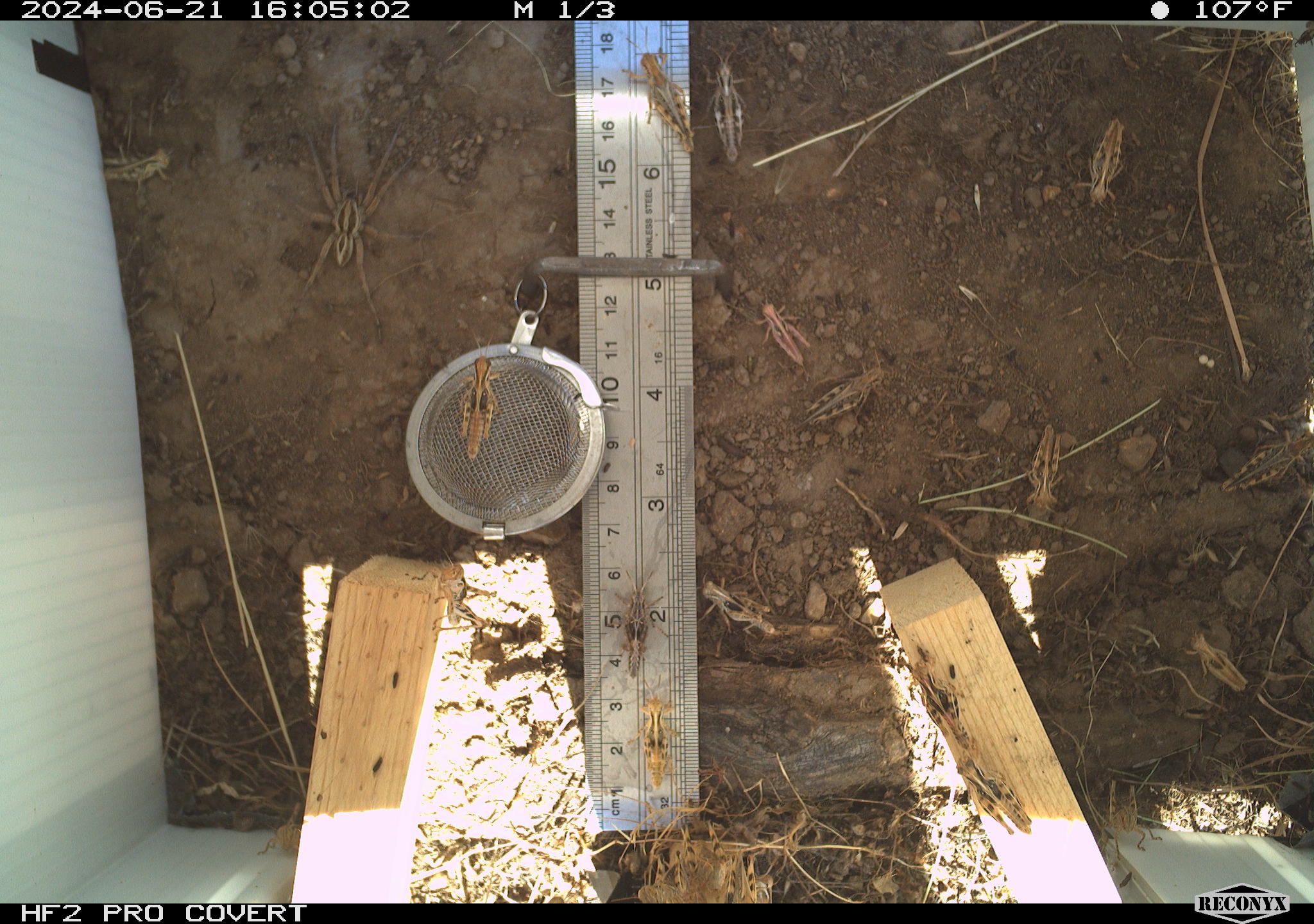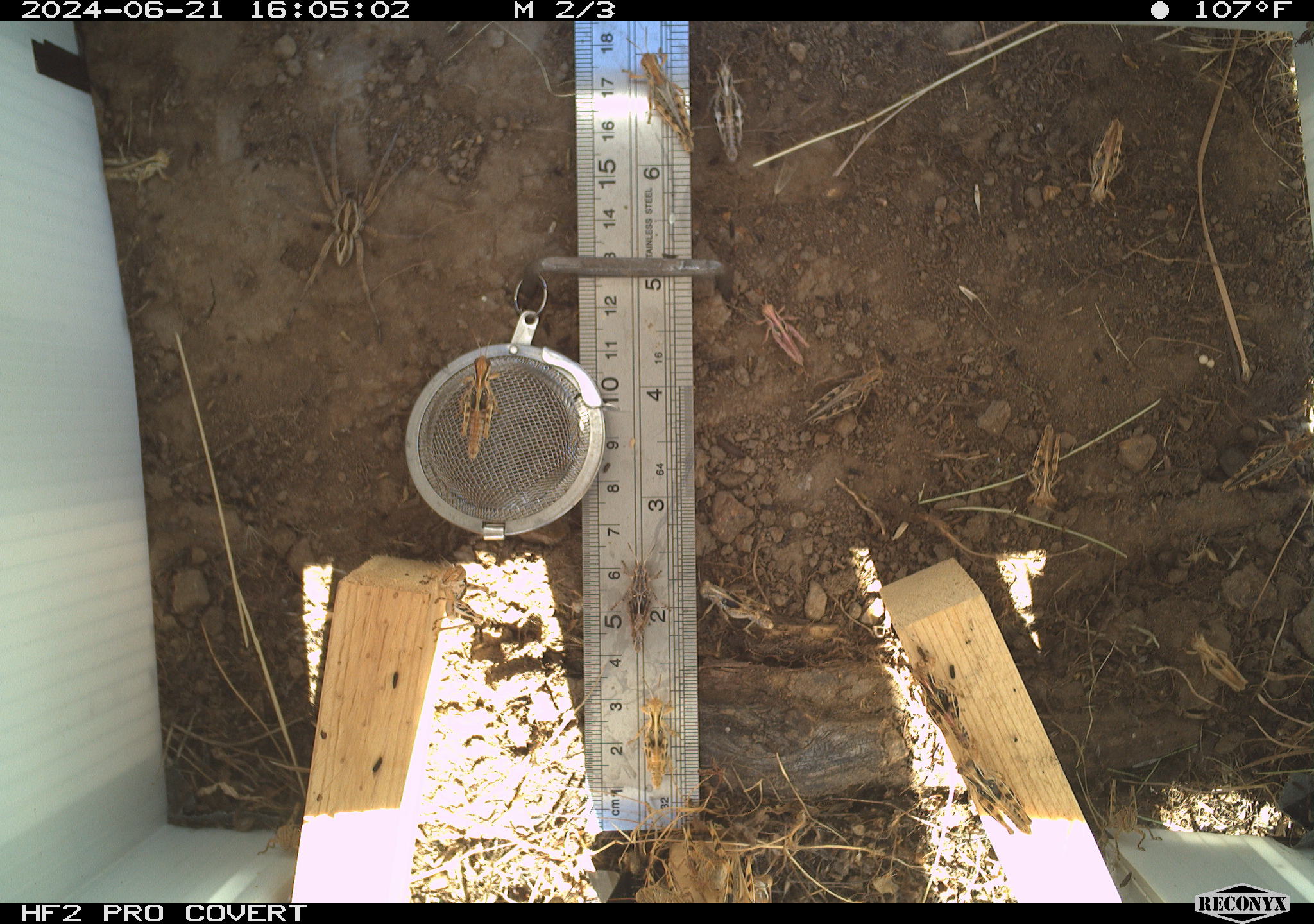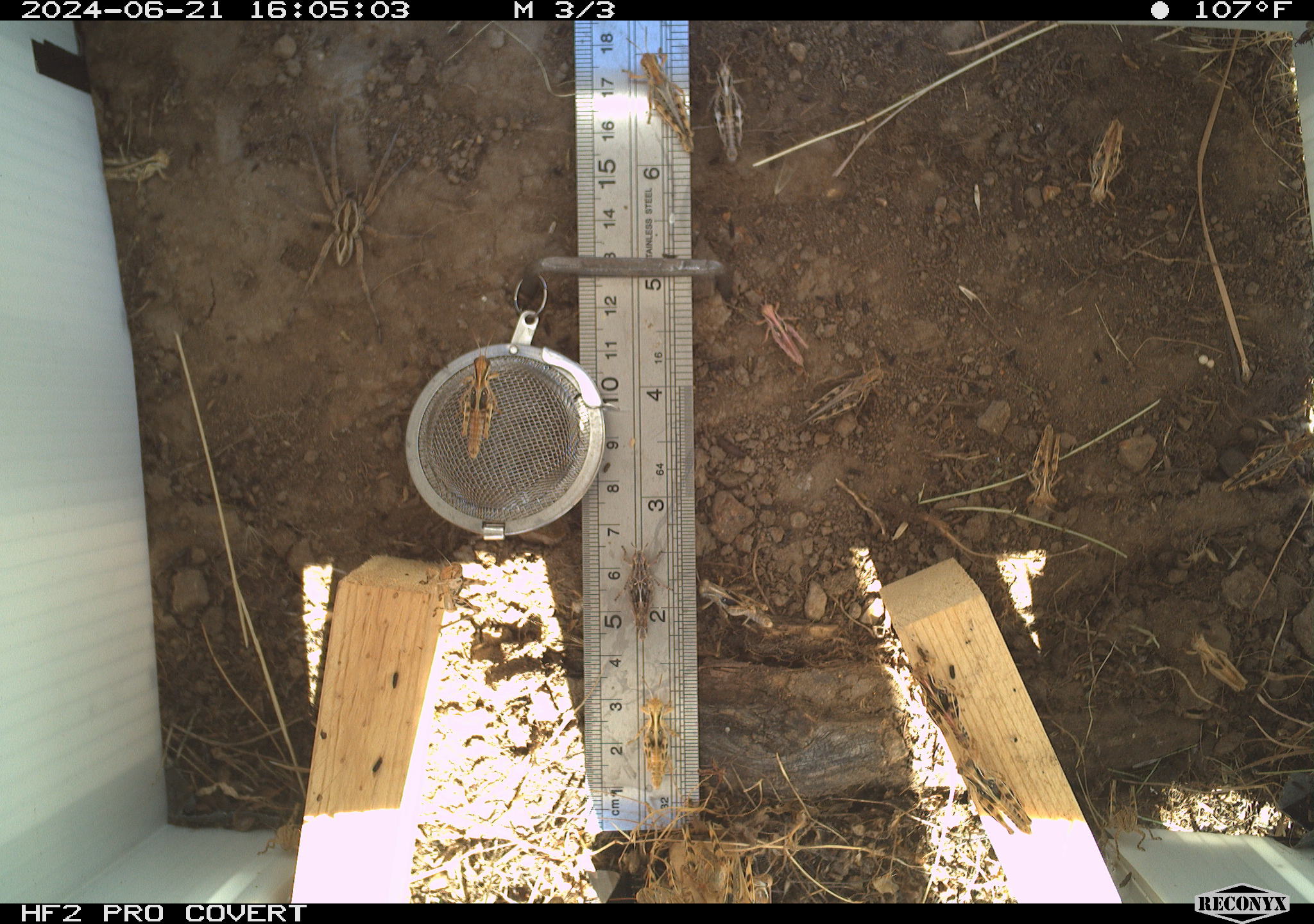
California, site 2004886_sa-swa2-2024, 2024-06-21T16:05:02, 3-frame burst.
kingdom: Animalia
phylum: Arthropoda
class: Arachnida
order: Araneae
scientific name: Araneae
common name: spider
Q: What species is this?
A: Spider (Araneae).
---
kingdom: Animalia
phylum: Arthropoda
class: Insecta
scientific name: Insecta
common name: insect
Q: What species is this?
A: Insect (Insecta).